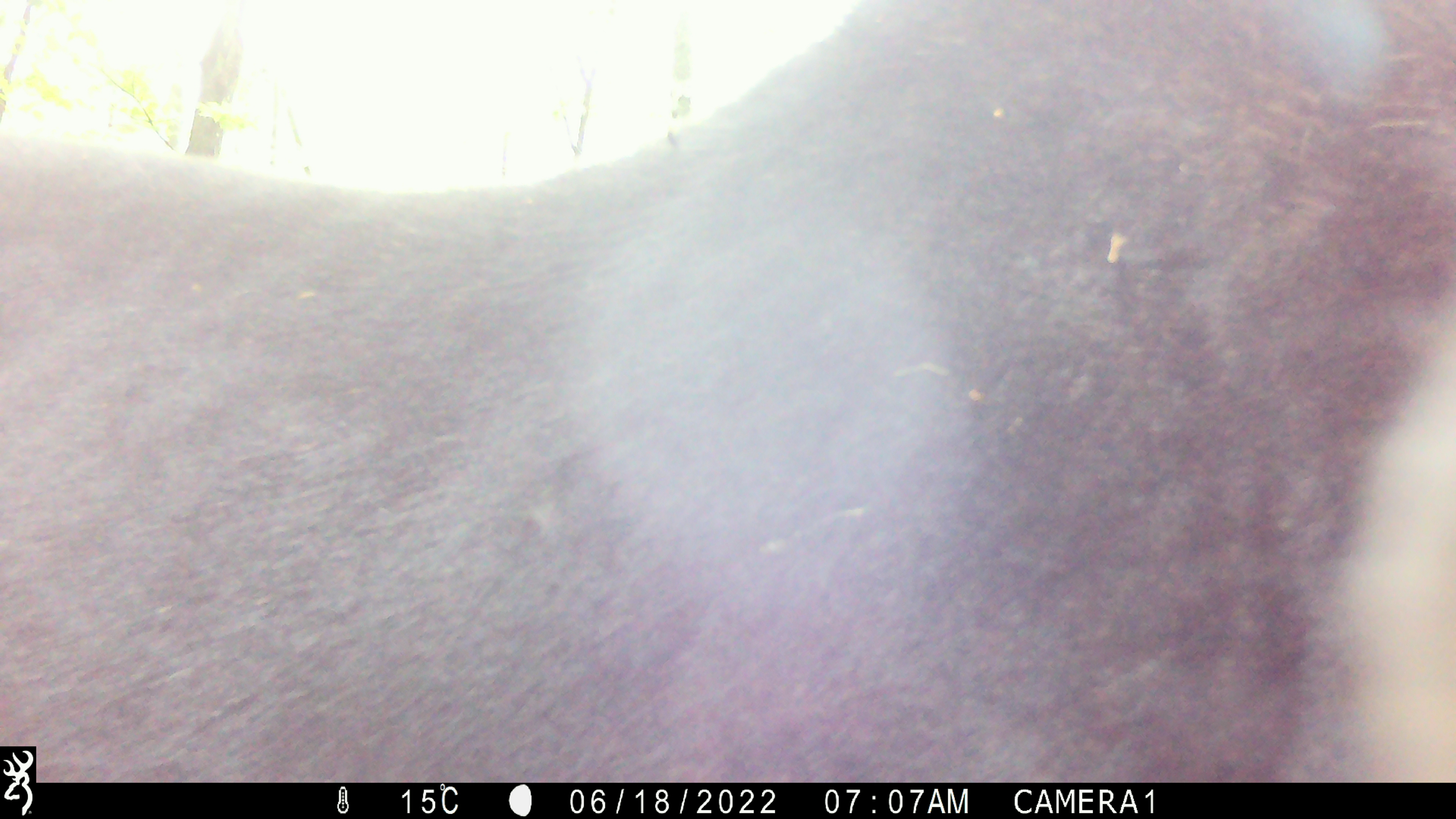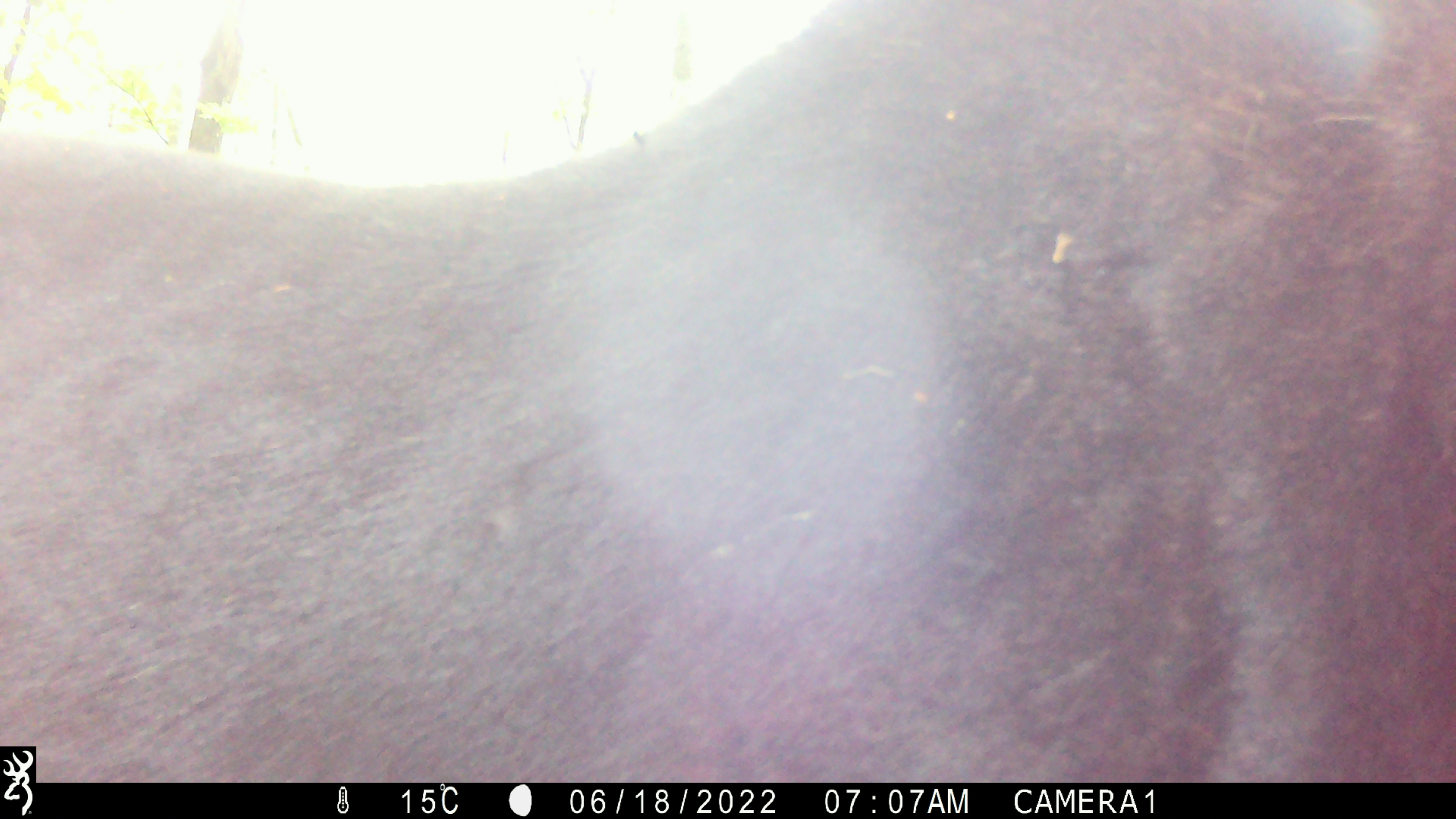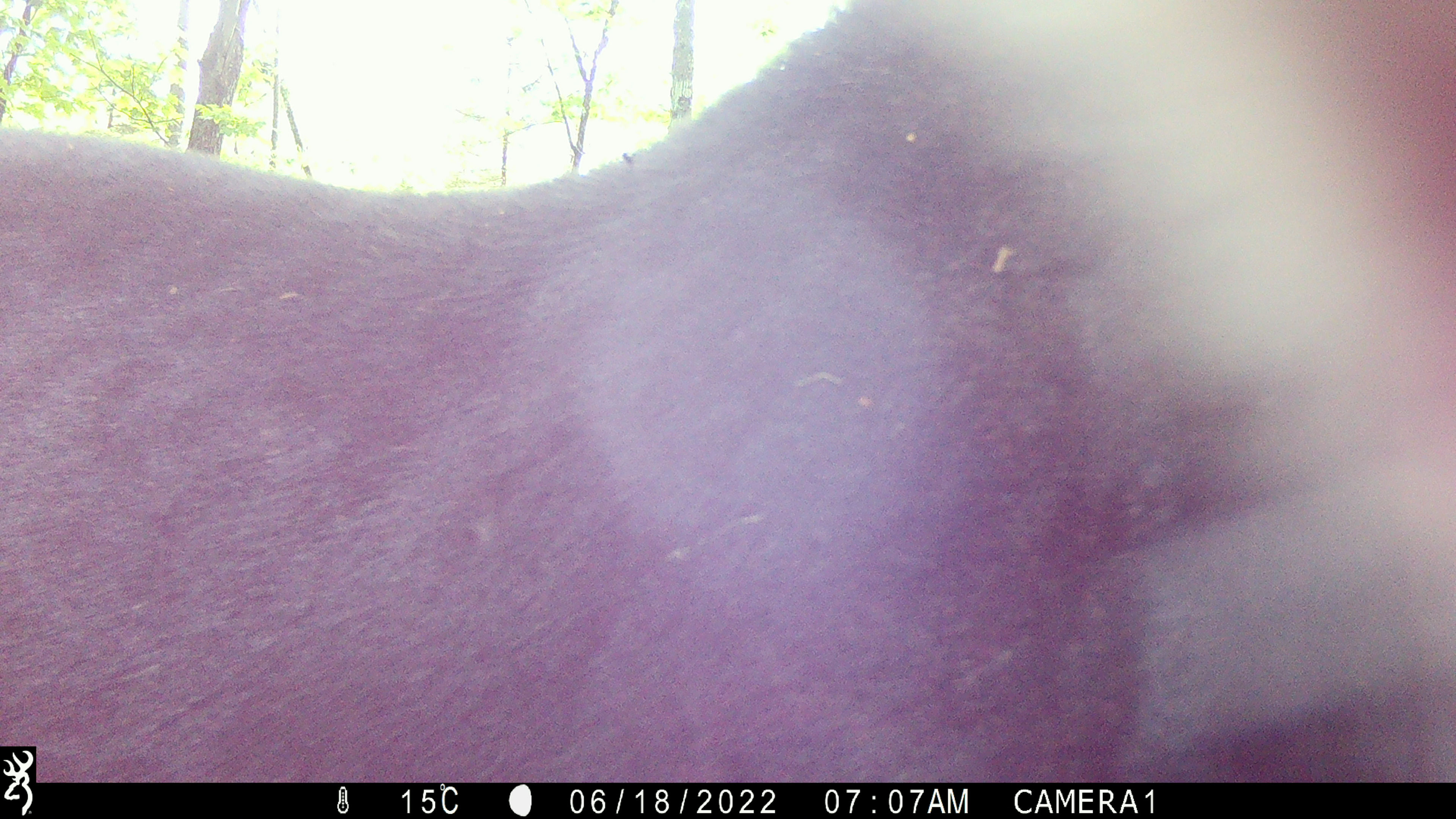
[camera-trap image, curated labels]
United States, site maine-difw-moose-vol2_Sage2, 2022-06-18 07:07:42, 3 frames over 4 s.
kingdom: Animalia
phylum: Chordata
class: Mammalia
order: Artiodactyla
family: Cervidae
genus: Alces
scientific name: Alces alces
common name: moose